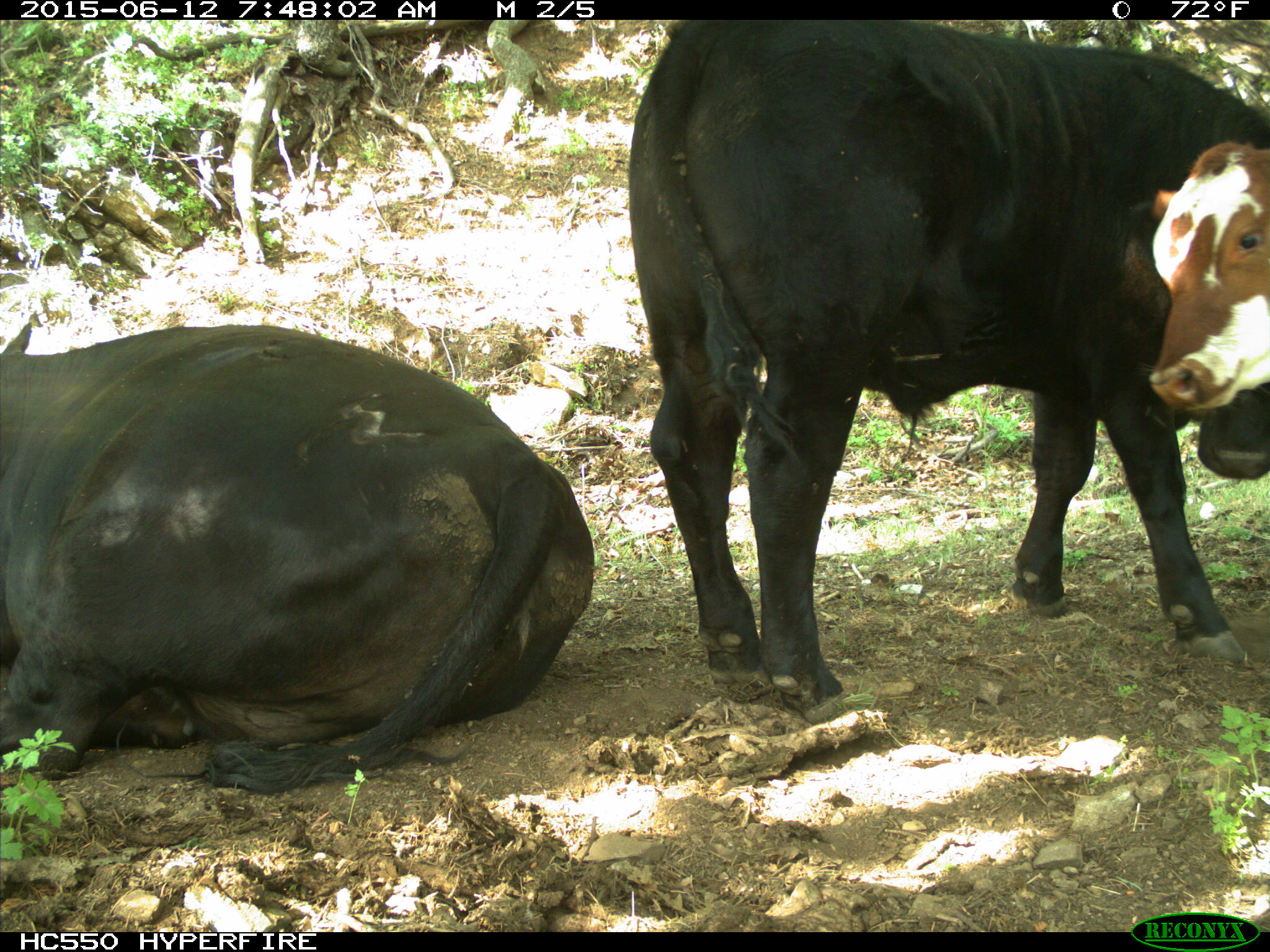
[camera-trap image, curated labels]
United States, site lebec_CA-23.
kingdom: Animalia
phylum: Chordata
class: Mammalia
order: Artiodactyla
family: Bovidae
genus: Bos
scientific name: Bos taurus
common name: domestic cow